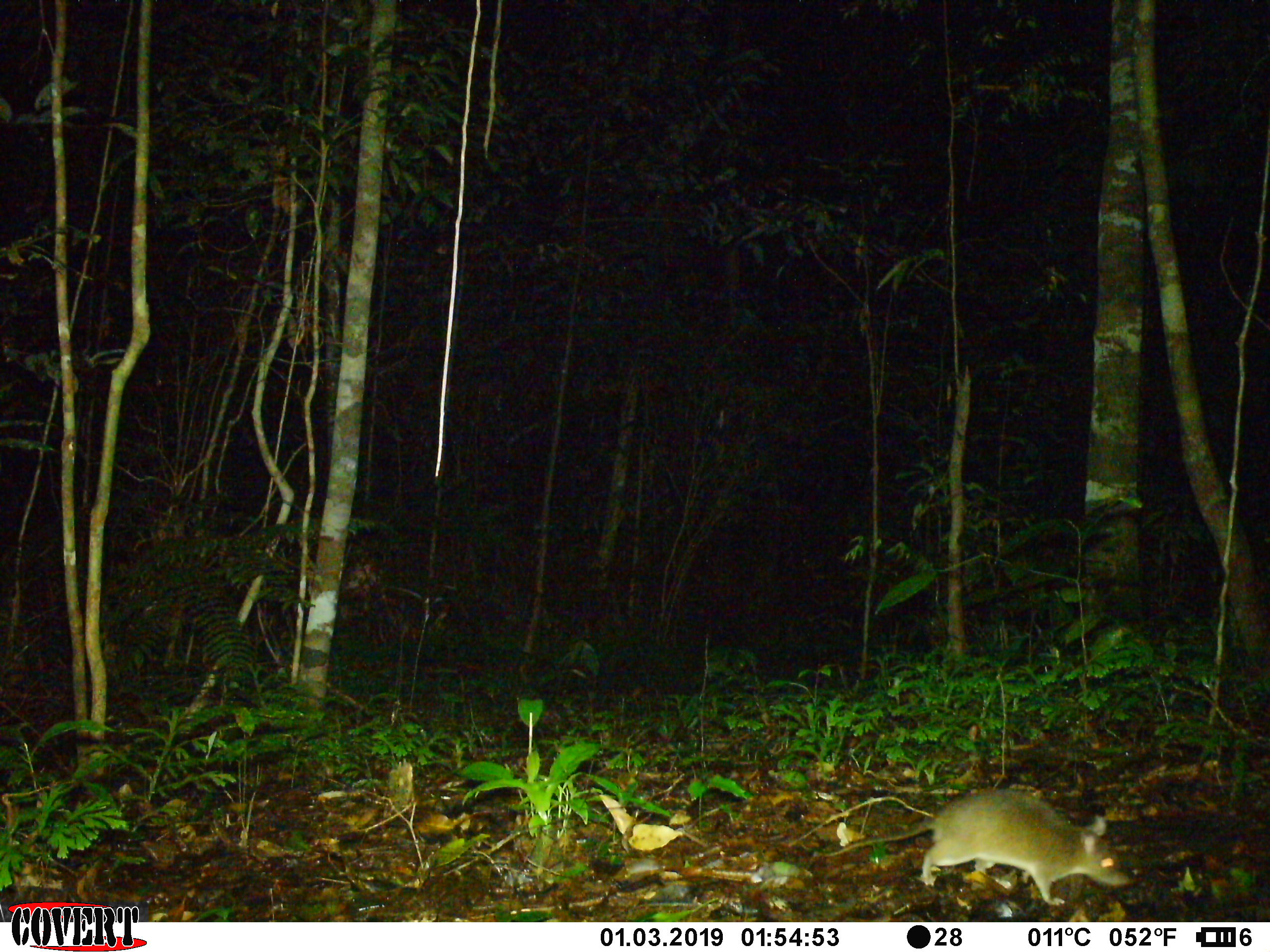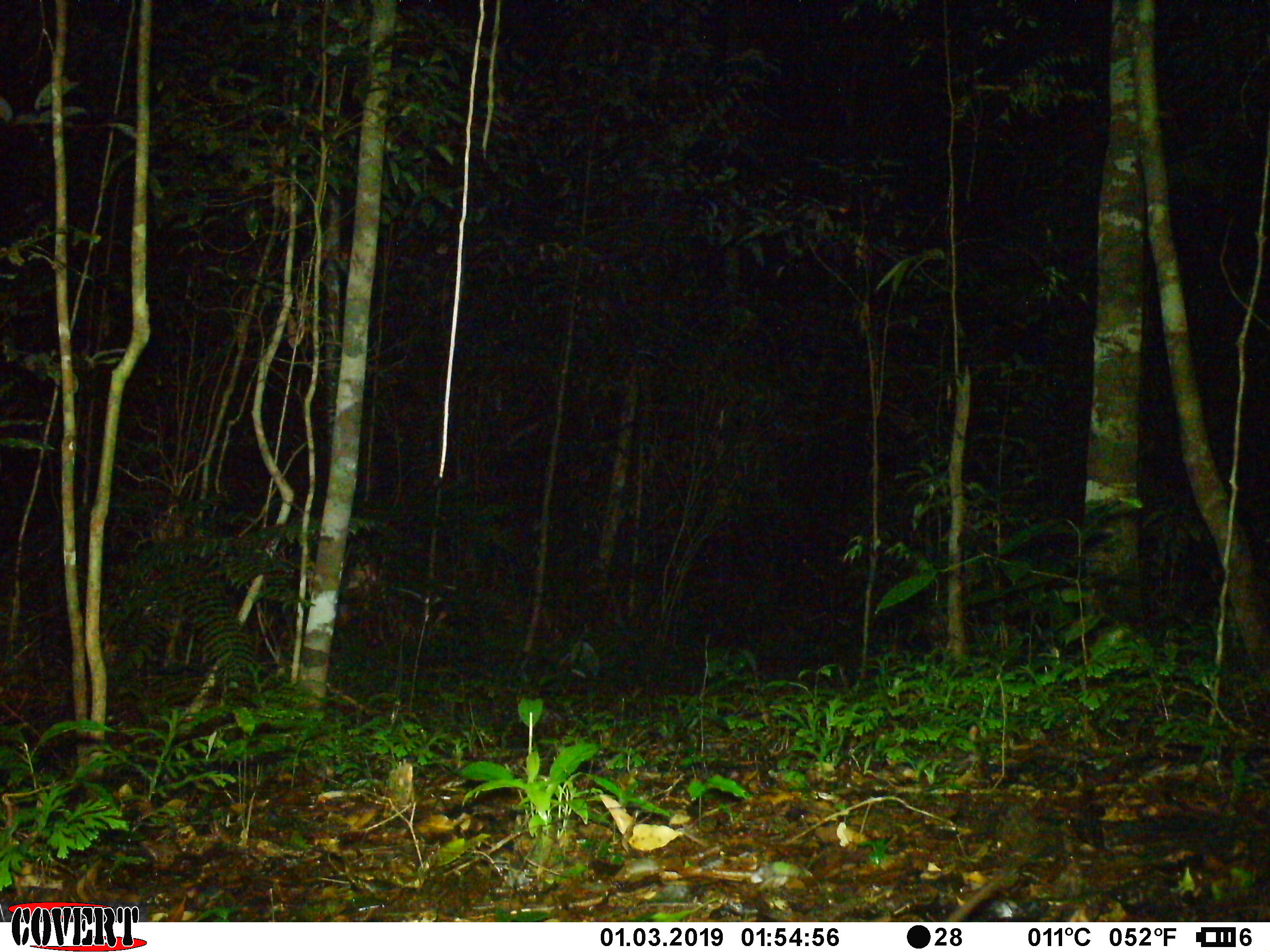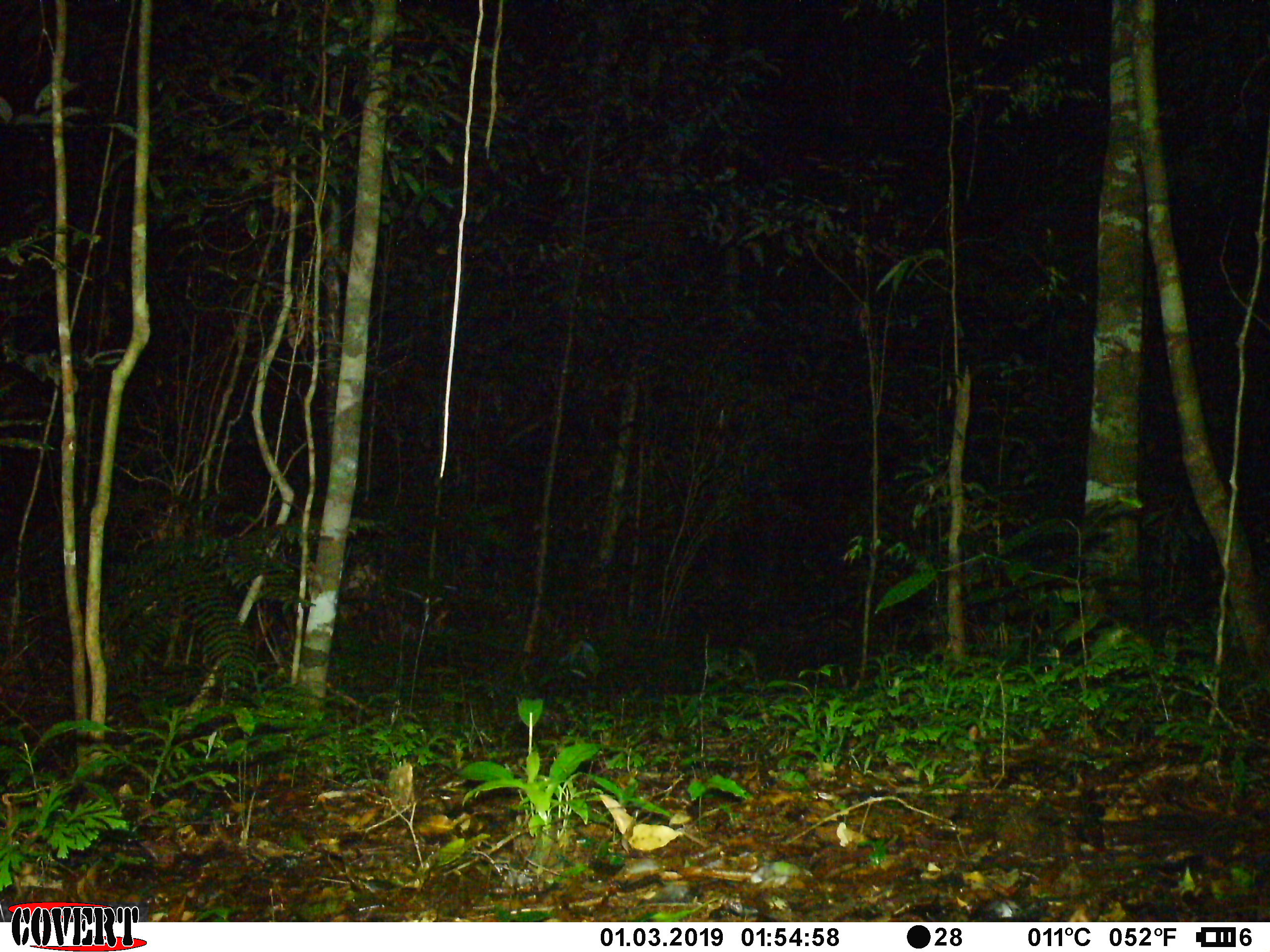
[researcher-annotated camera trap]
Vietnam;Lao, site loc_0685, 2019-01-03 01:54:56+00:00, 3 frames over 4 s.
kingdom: Animalia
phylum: Chordata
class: Mammalia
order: Rodentia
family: Muridae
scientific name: Muridae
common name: old-world mice and rats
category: unidentified murid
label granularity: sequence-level